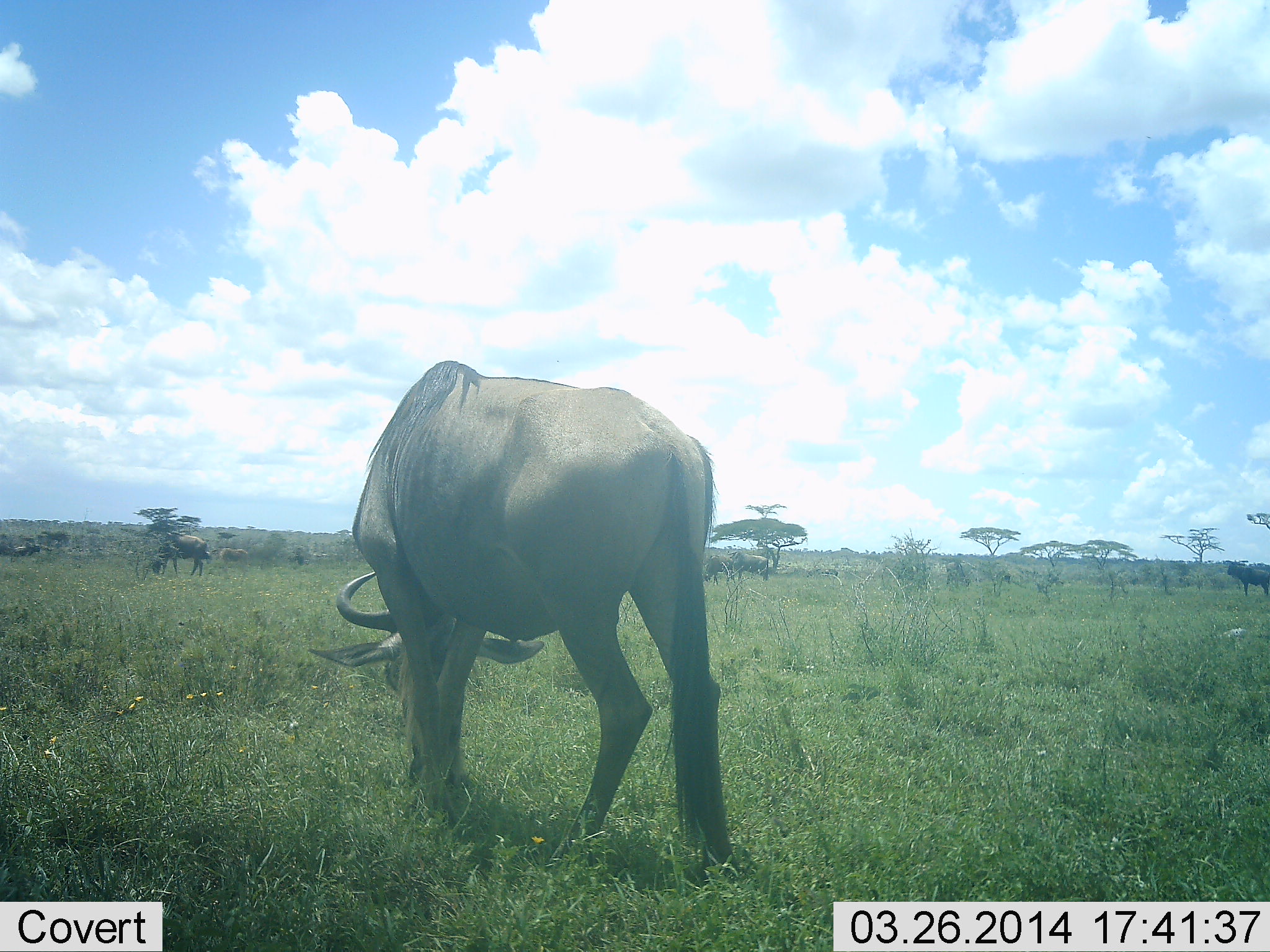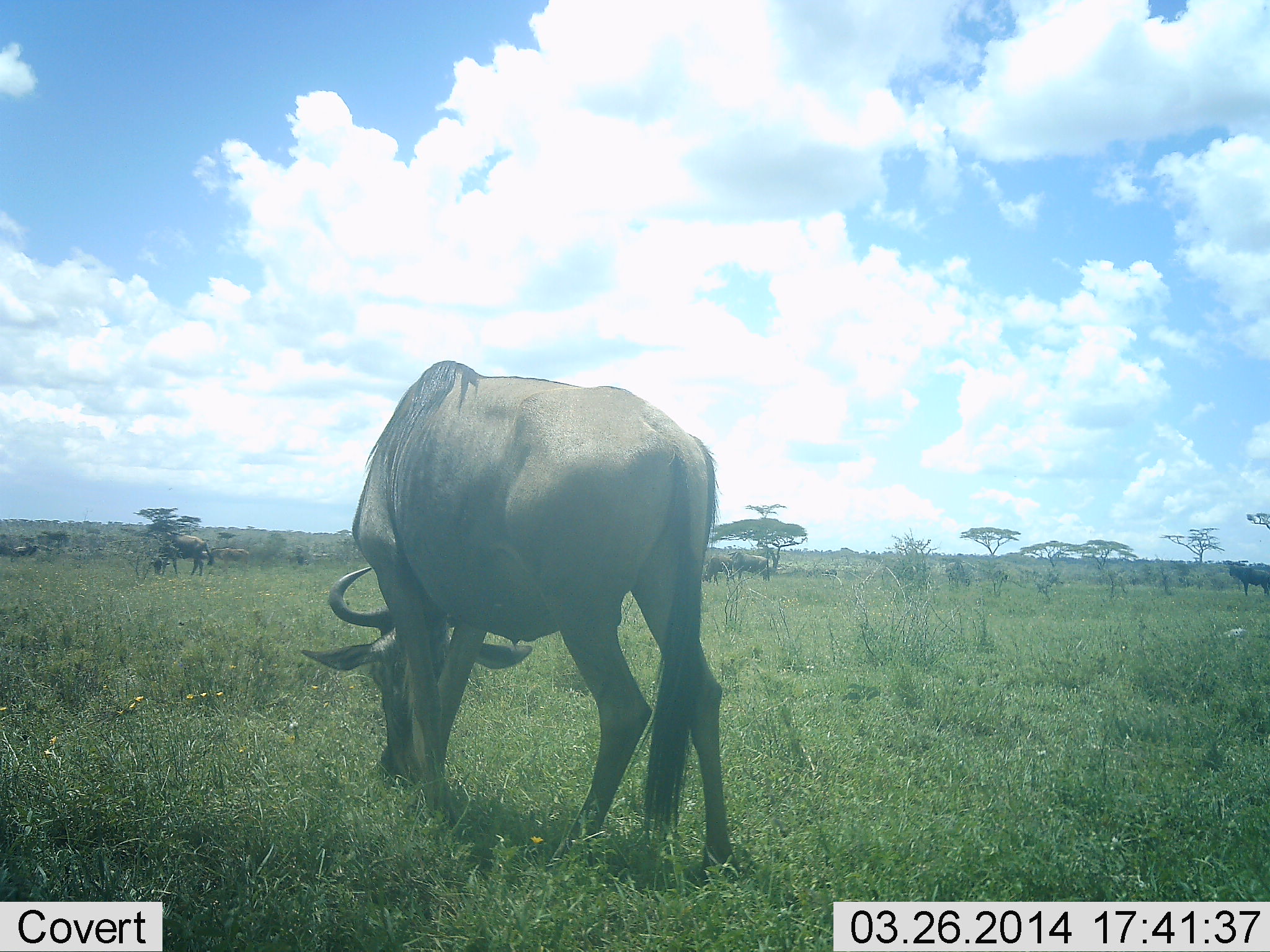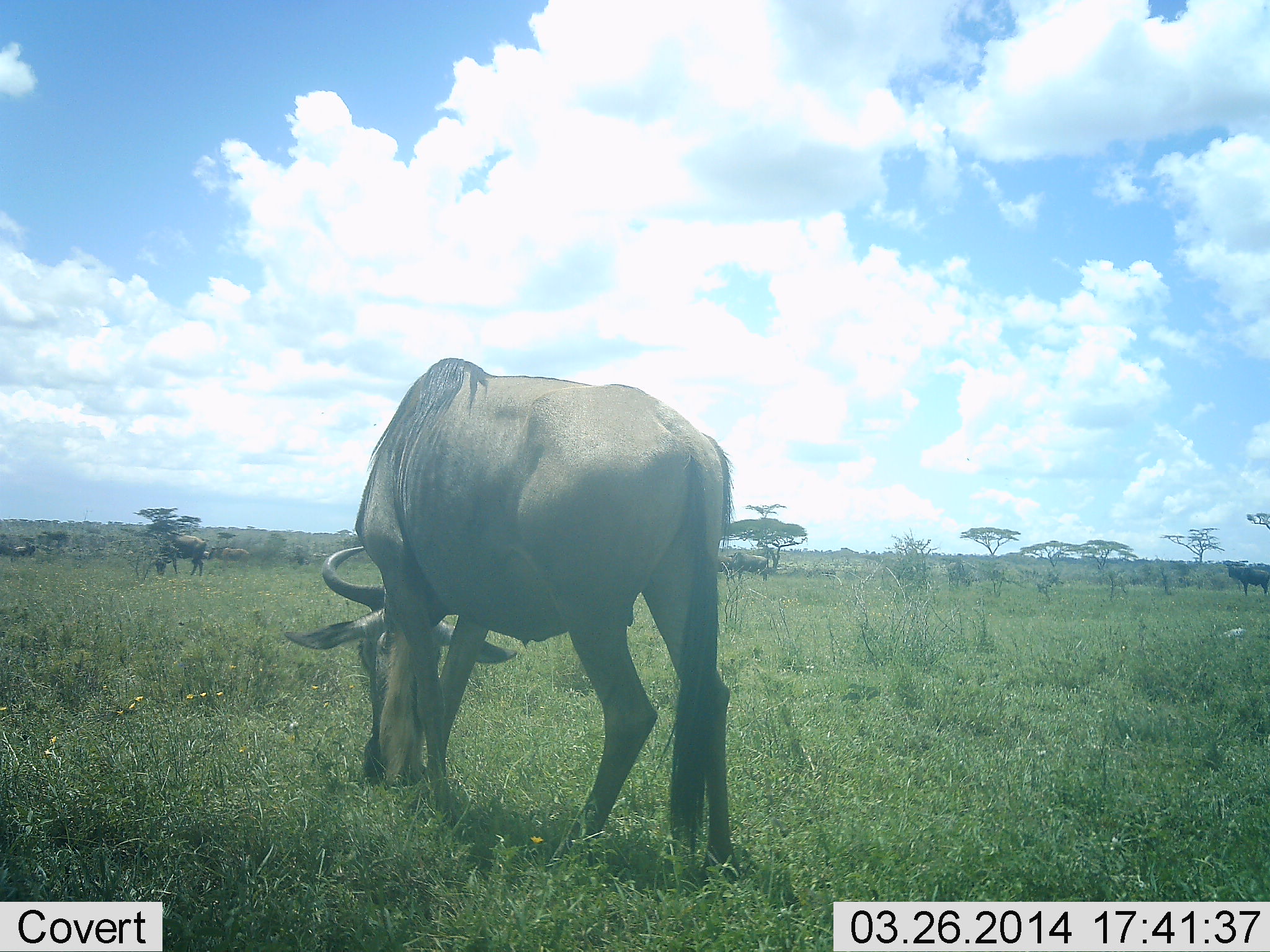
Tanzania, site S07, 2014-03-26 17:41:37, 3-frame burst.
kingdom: Animalia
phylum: Chordata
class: Mammalia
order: Artiodactyla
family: Bovidae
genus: Connochaetes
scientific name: Connochaetes taurinus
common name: blue wildebeest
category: wildebeest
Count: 4.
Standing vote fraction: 40%.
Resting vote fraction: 0%.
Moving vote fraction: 20%.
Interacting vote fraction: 0%.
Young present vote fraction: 0%.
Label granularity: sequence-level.